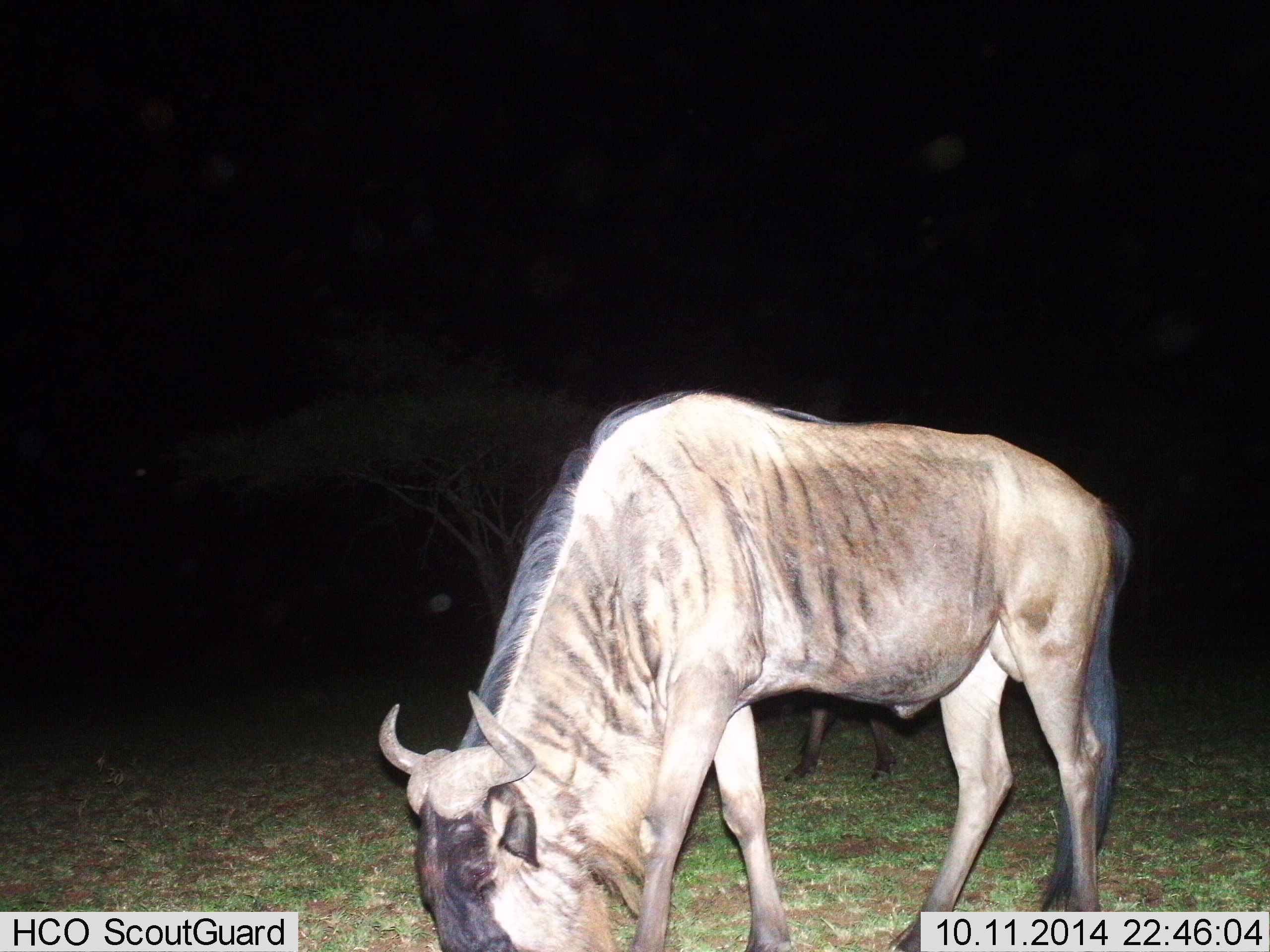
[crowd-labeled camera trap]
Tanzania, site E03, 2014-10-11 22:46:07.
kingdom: Animalia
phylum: Chordata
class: Mammalia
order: Artiodactyla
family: Bovidae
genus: Connochaetes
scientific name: Connochaetes taurinus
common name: blue wildebeest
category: wildebeest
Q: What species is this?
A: Wildebeest (blue wildebeest) (Connochaetes taurinus).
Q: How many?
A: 2.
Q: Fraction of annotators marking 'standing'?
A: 50%.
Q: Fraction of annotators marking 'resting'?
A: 0%.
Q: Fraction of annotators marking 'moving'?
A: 20%.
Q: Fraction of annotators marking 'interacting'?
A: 0%.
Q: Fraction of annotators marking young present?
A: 0%.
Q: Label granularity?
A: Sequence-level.